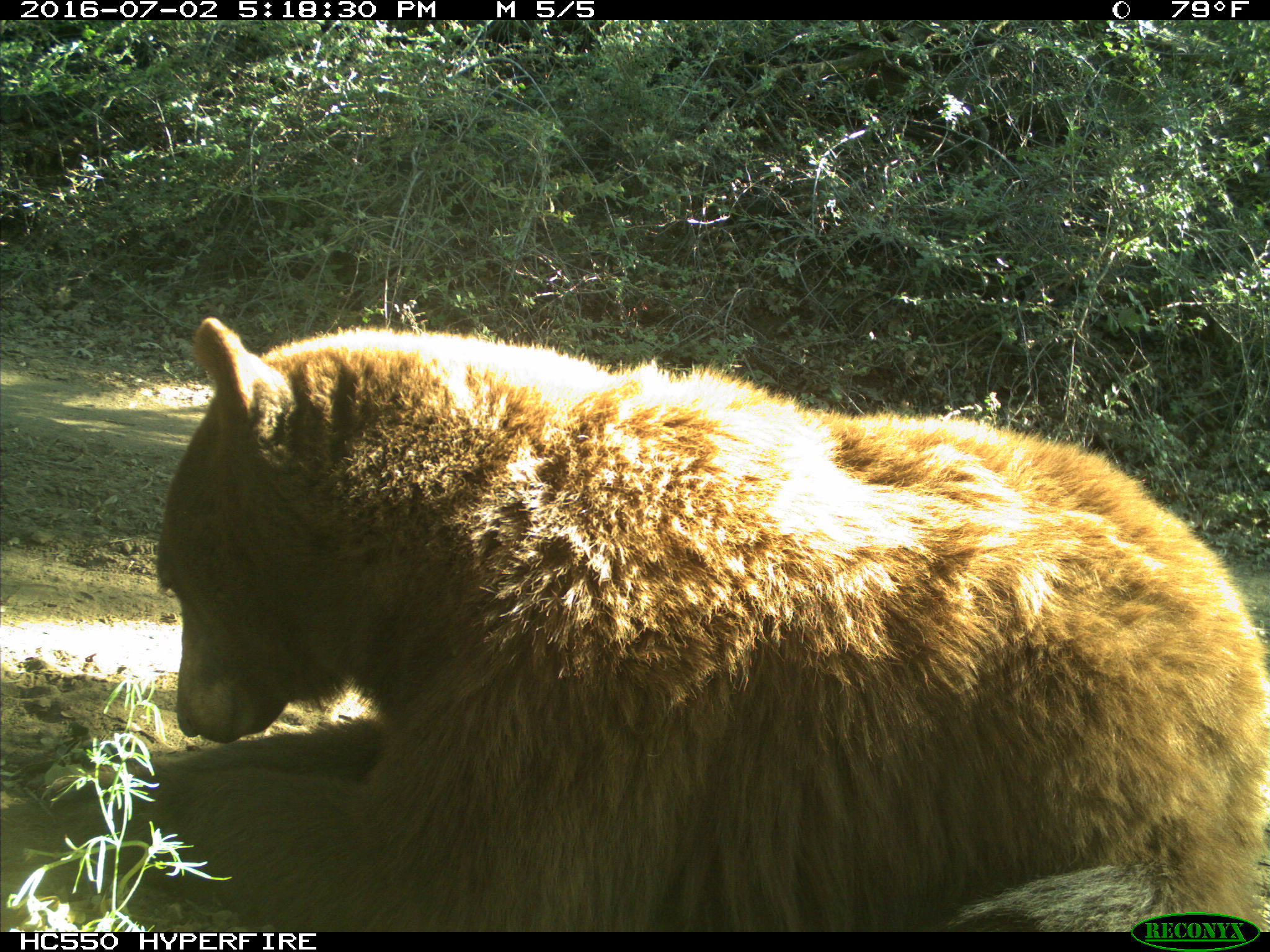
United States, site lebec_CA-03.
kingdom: Animalia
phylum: Chordata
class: Mammalia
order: Carnivora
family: Ursidae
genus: Ursus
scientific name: Ursus americanus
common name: american black bear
Ursus americanus (american black bear).